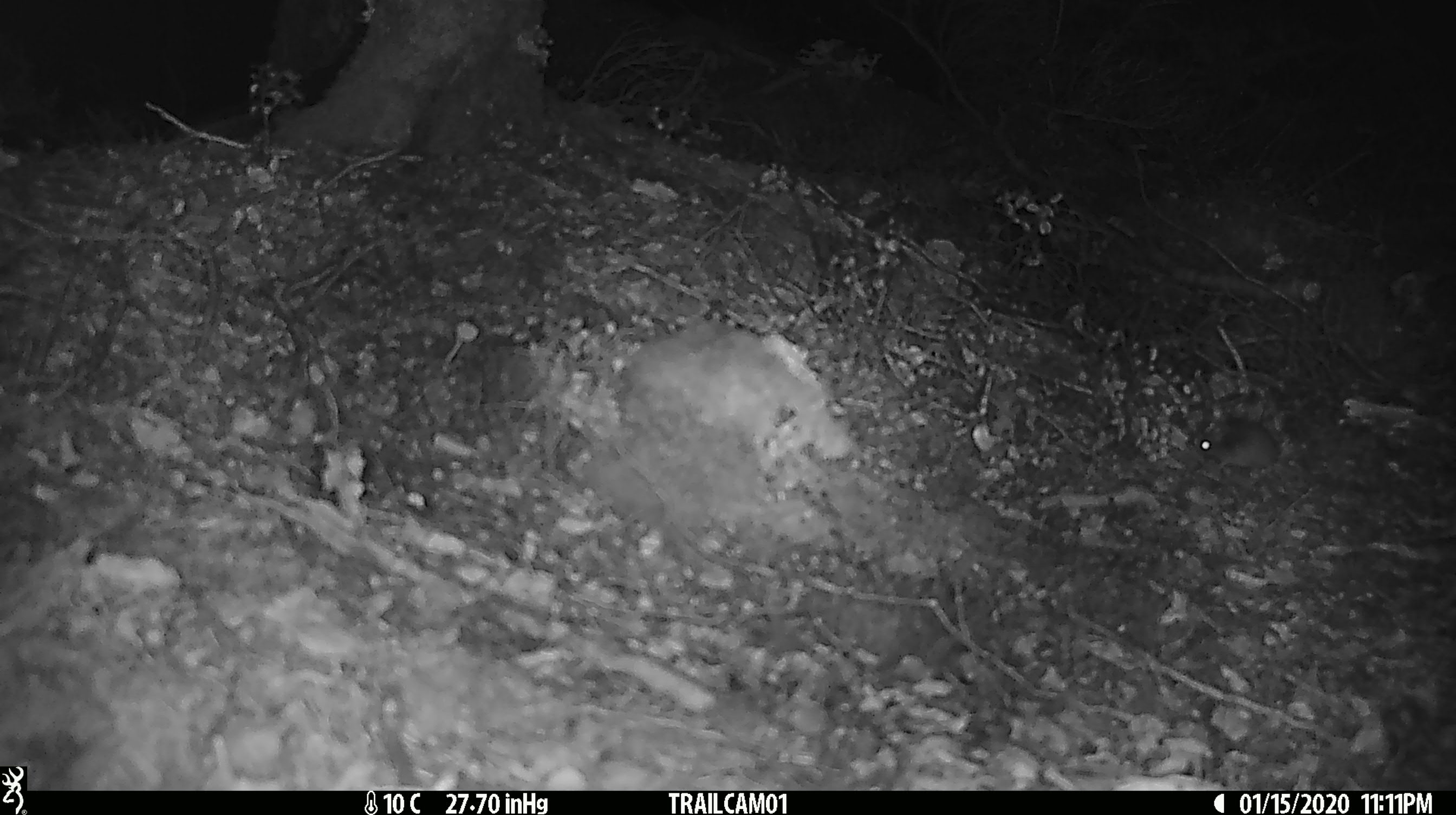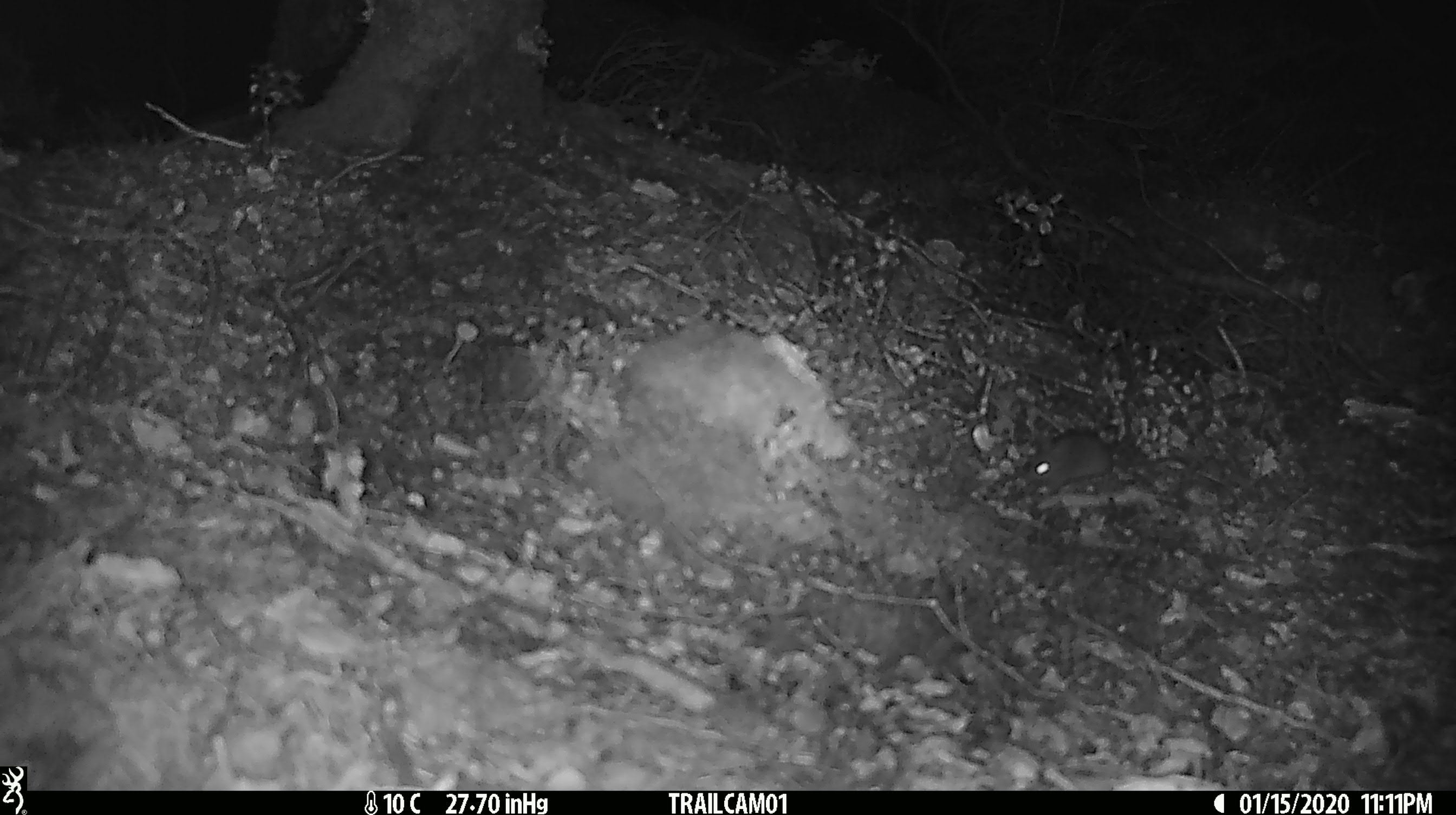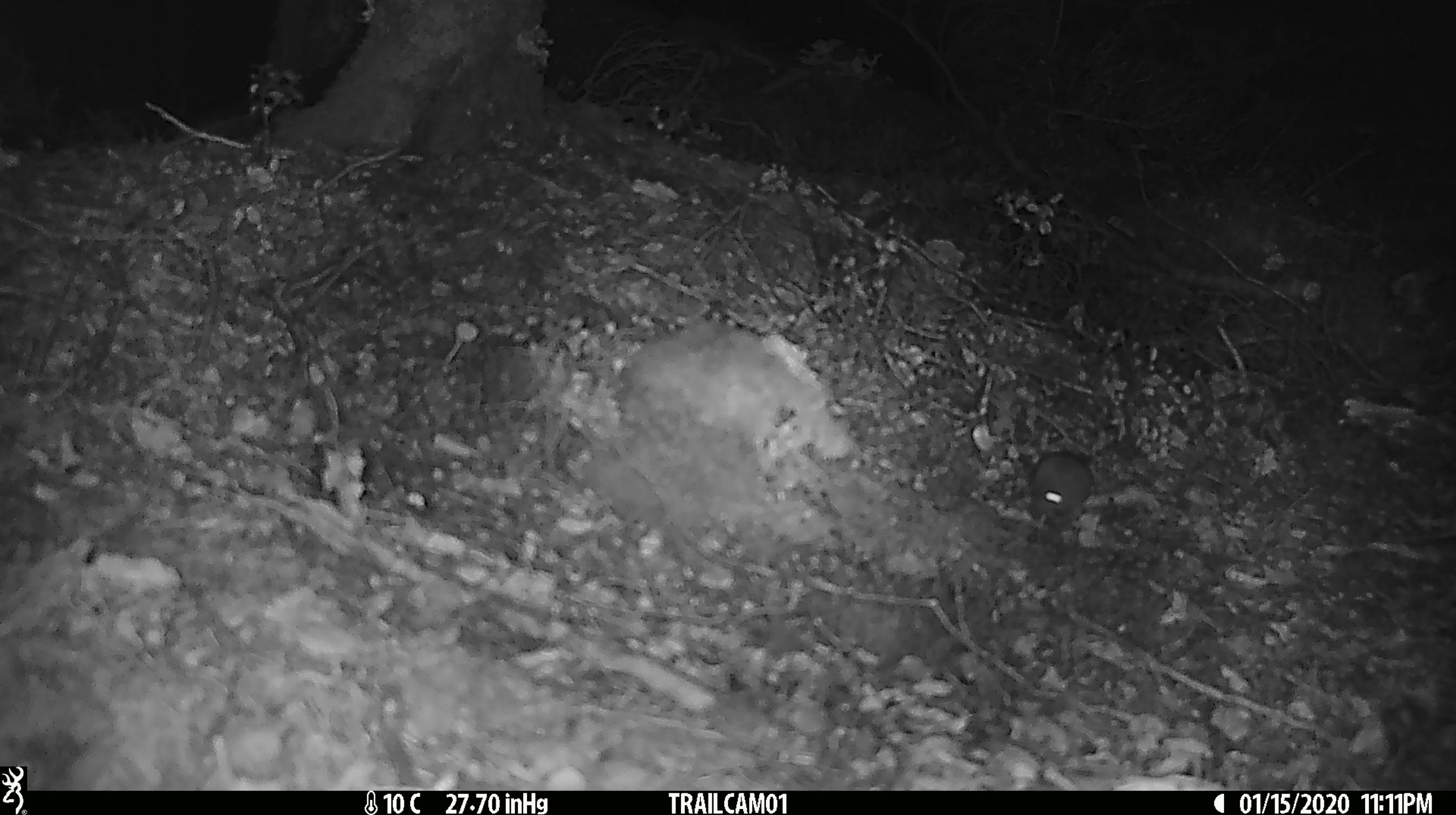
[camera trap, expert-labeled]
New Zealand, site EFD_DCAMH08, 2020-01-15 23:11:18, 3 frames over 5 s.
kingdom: Animalia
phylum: Chordata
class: Mammalia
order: Rodentia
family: Muridae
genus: Mus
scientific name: Mus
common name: mouse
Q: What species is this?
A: Mouse (Mus).